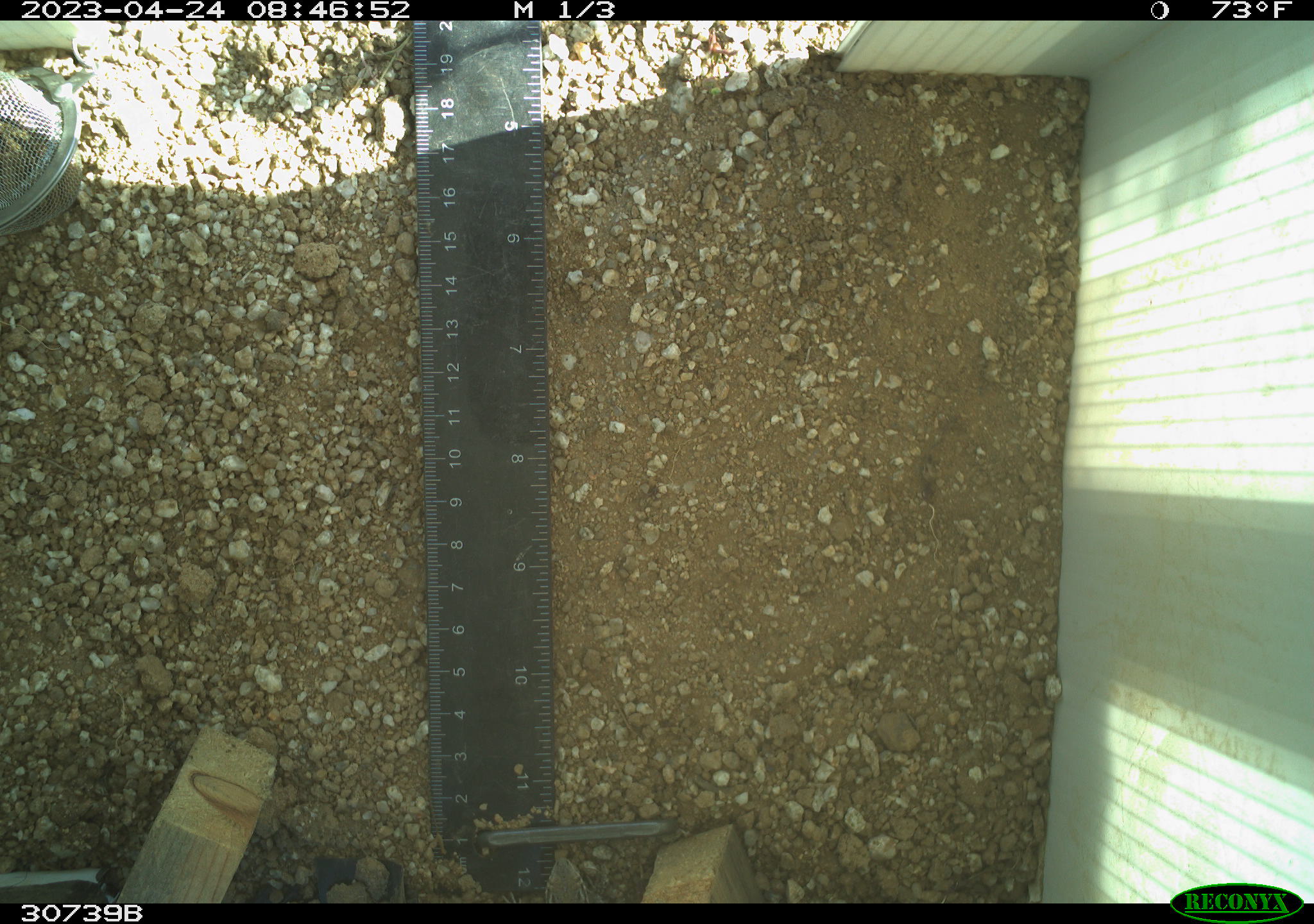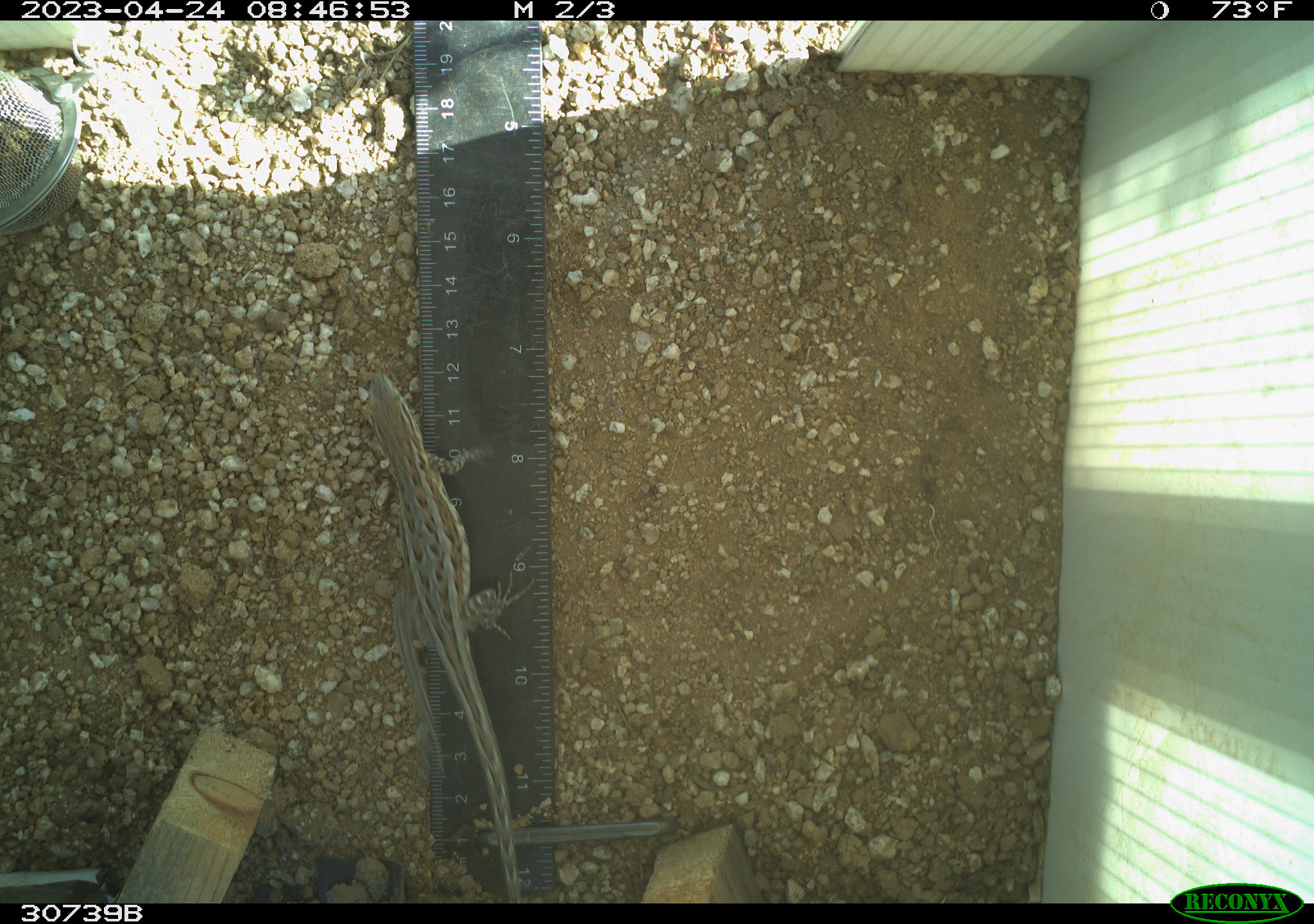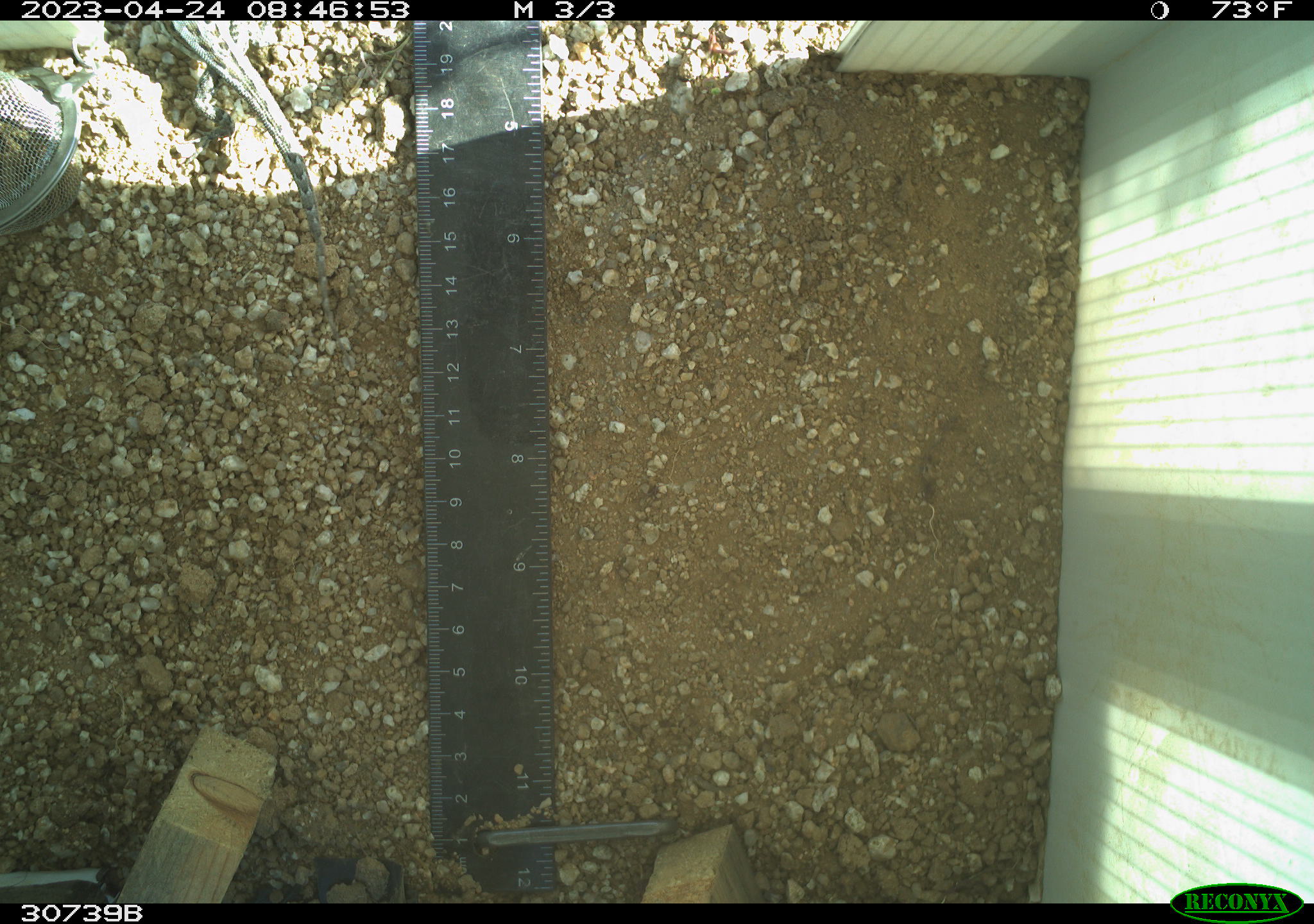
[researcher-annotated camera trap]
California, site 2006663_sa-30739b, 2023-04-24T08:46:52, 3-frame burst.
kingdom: Animalia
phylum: Chordata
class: Reptilia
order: Squamata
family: Phrynosomatidae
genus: Sceloporus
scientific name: Sceloporus graciosus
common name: common sagebrush lizard